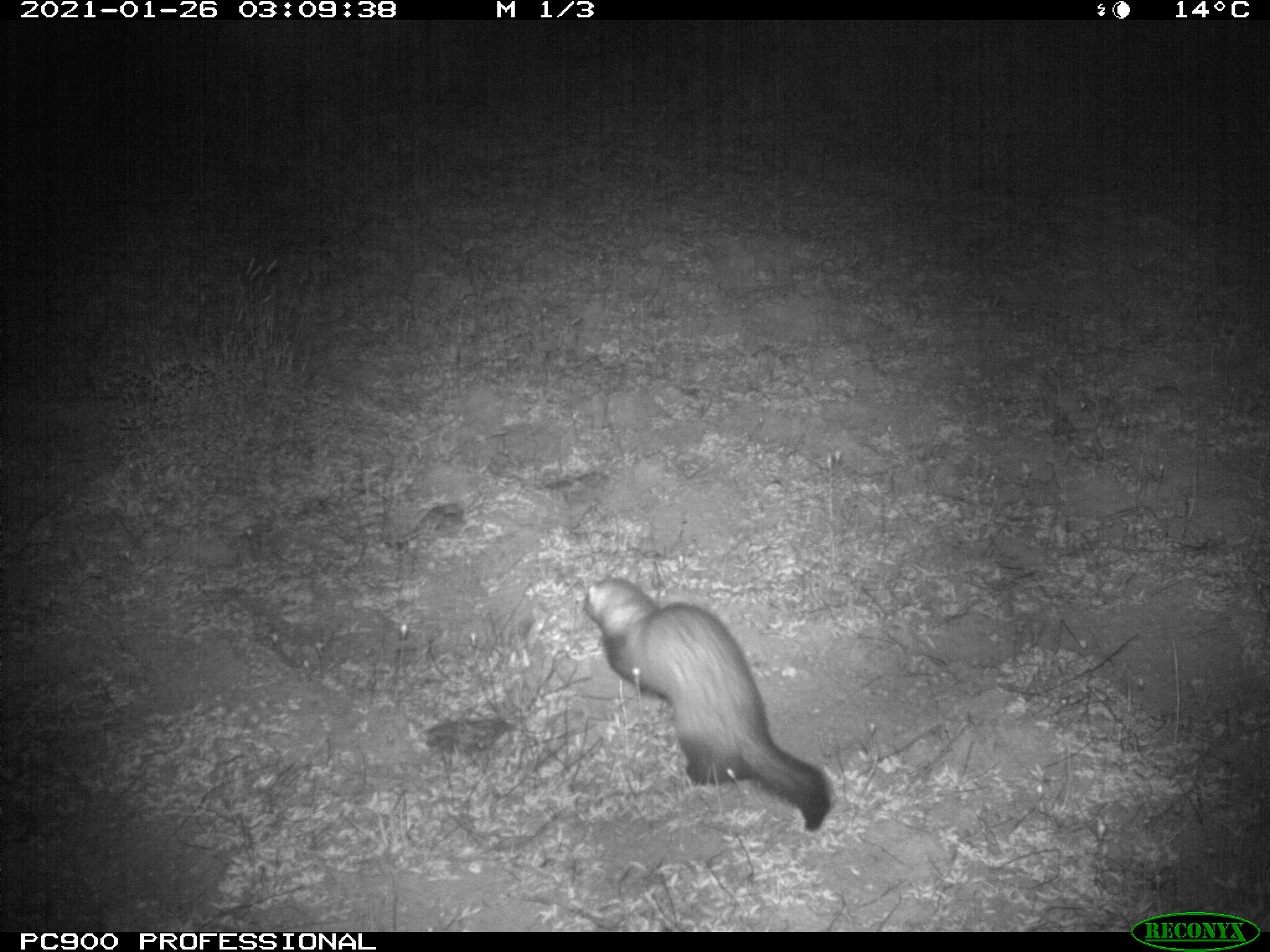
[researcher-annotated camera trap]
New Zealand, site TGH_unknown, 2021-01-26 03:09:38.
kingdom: Animalia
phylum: Chordata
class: Mammalia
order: Carnivora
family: Mustelidae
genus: Mustela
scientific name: Mustela furo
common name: ferret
Ferret (Mustela furo).